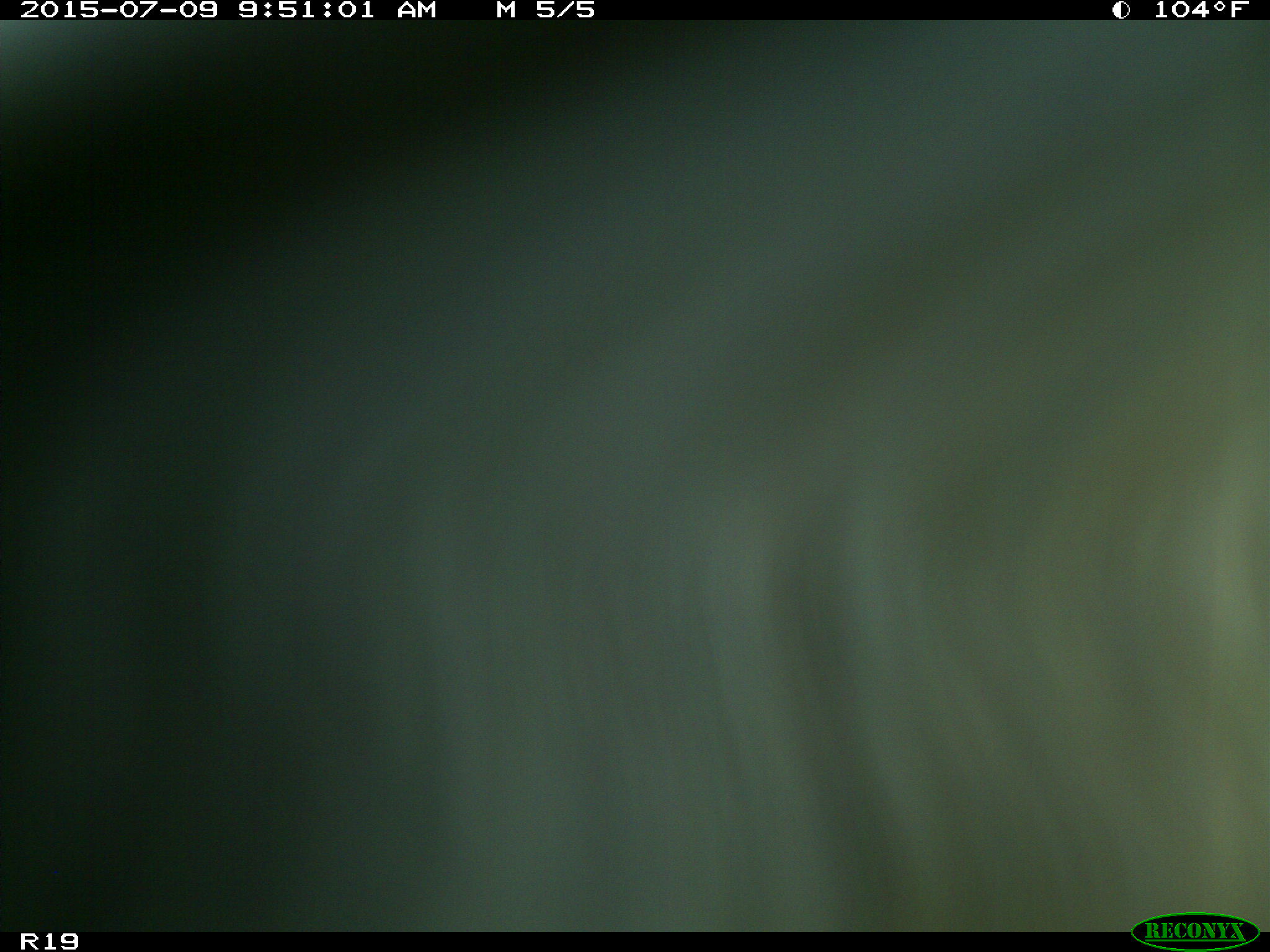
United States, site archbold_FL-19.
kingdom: Animalia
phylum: Chordata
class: Mammalia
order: Artiodactyla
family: Bovidae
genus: Bos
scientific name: Bos taurus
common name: domestic cow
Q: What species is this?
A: Bos taurus (domestic cow).